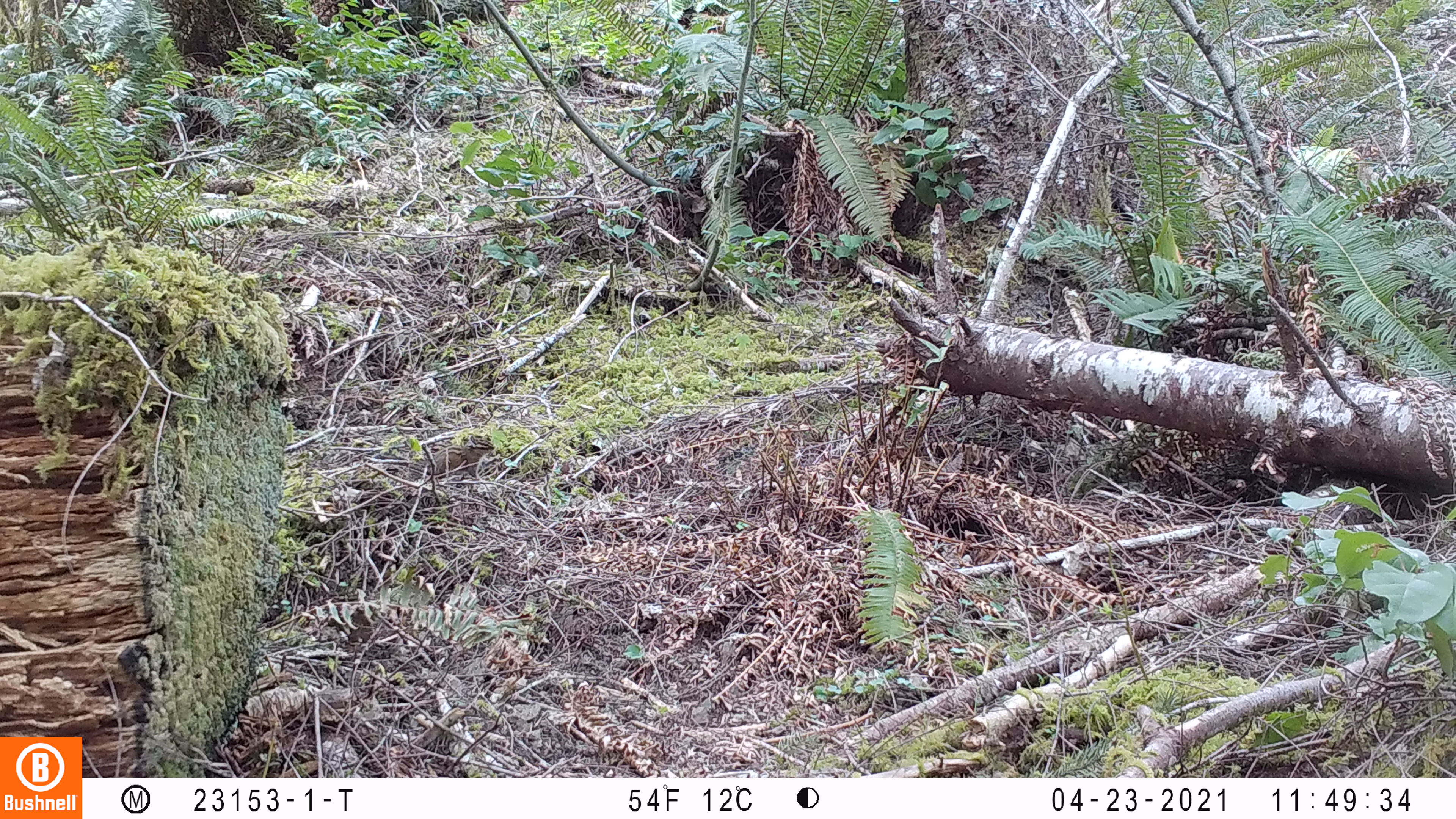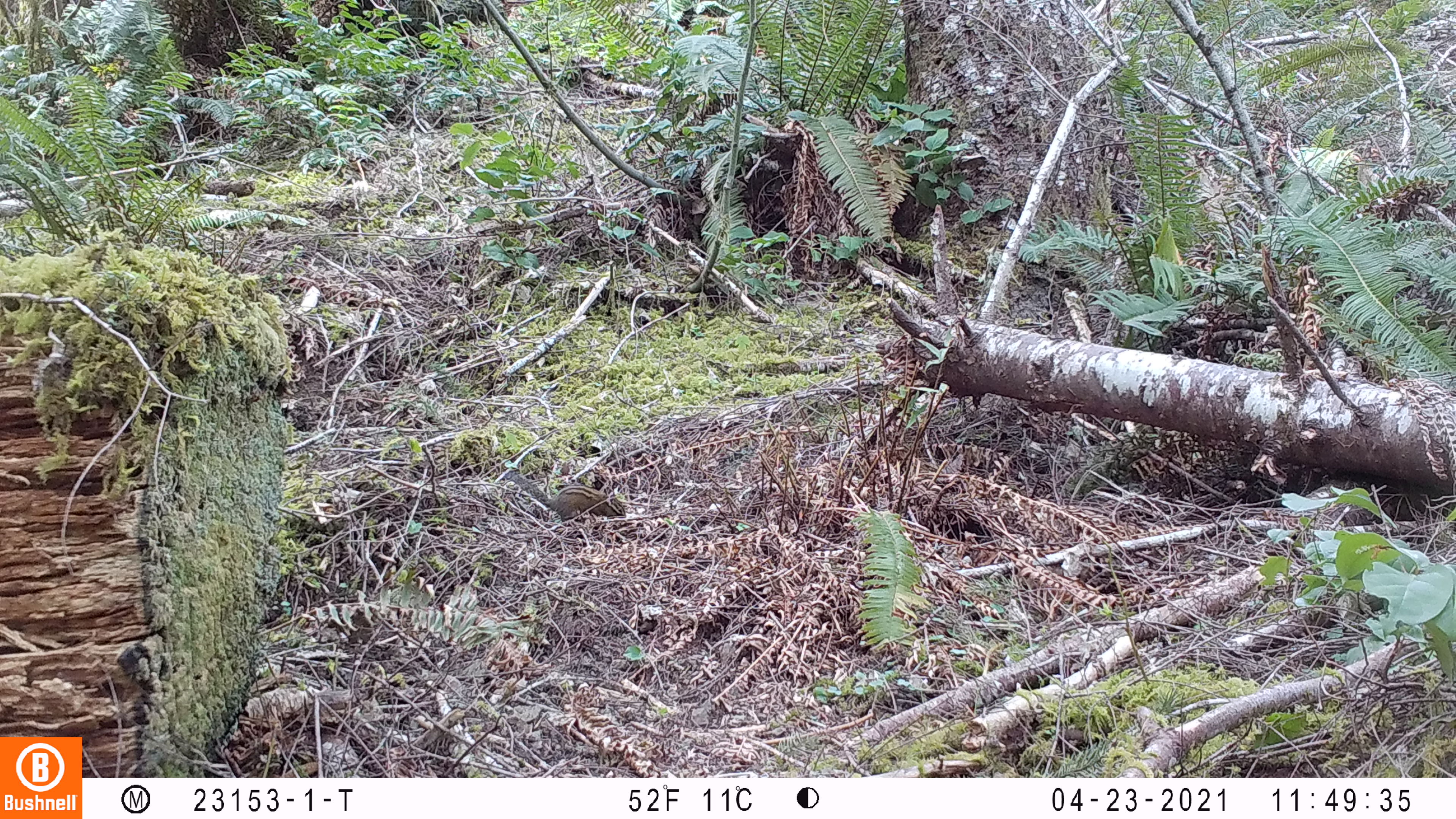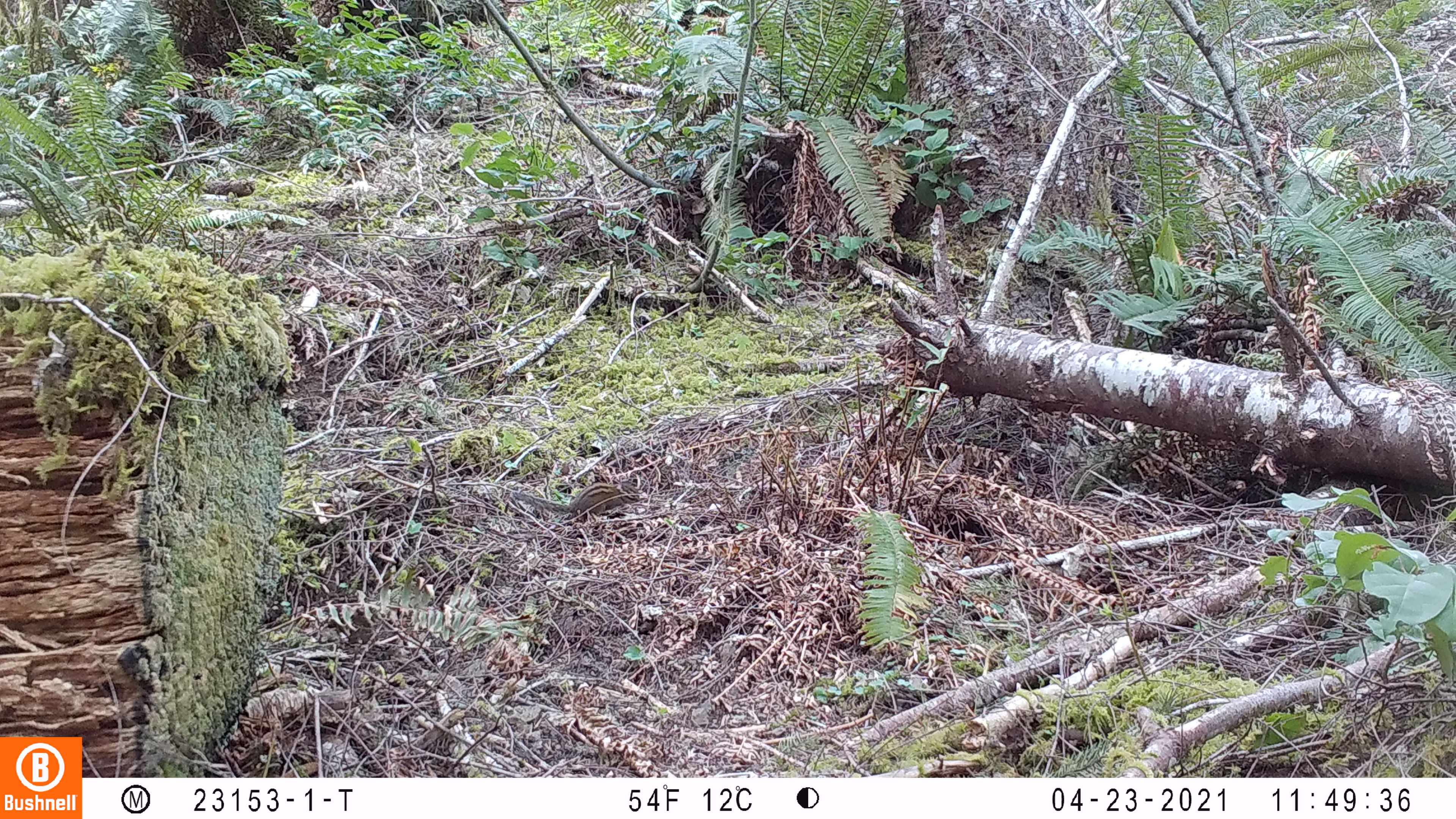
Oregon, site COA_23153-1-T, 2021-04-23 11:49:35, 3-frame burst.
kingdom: Animalia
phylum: Chordata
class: Mammalia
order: Rodentia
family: Sciuridae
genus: Neotamias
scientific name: Neotamias townsendii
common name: townsend's chipmunk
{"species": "townsend's chipmunk (Neotamias townsendii)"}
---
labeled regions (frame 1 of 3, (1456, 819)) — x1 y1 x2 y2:
townsend's chipmunk: 398 432 504 486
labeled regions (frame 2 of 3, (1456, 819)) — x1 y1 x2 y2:
townsend's chipmunk: 506 463 630 524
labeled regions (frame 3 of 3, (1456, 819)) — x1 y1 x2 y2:
townsend's chipmunk: 502 477 649 532